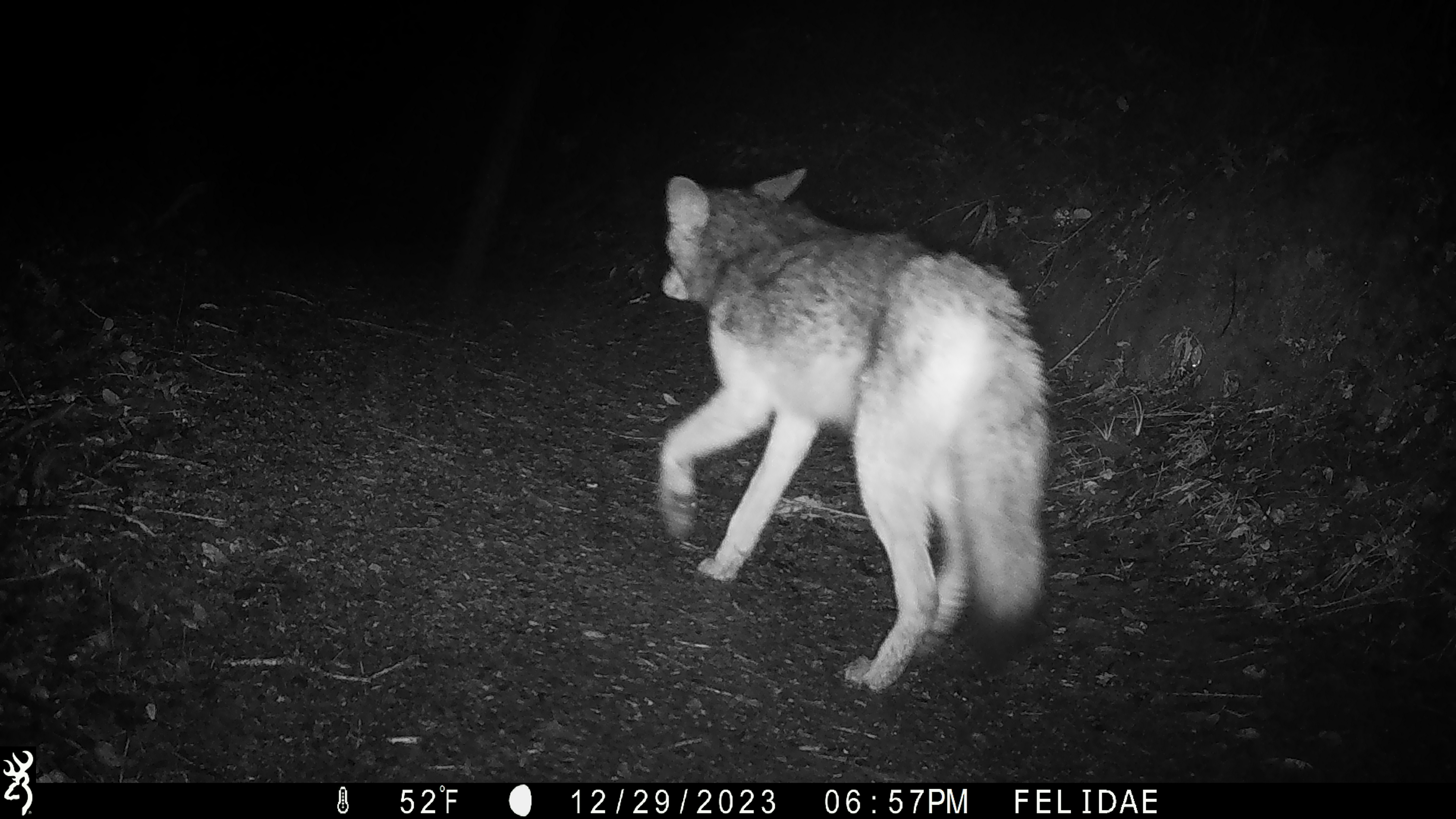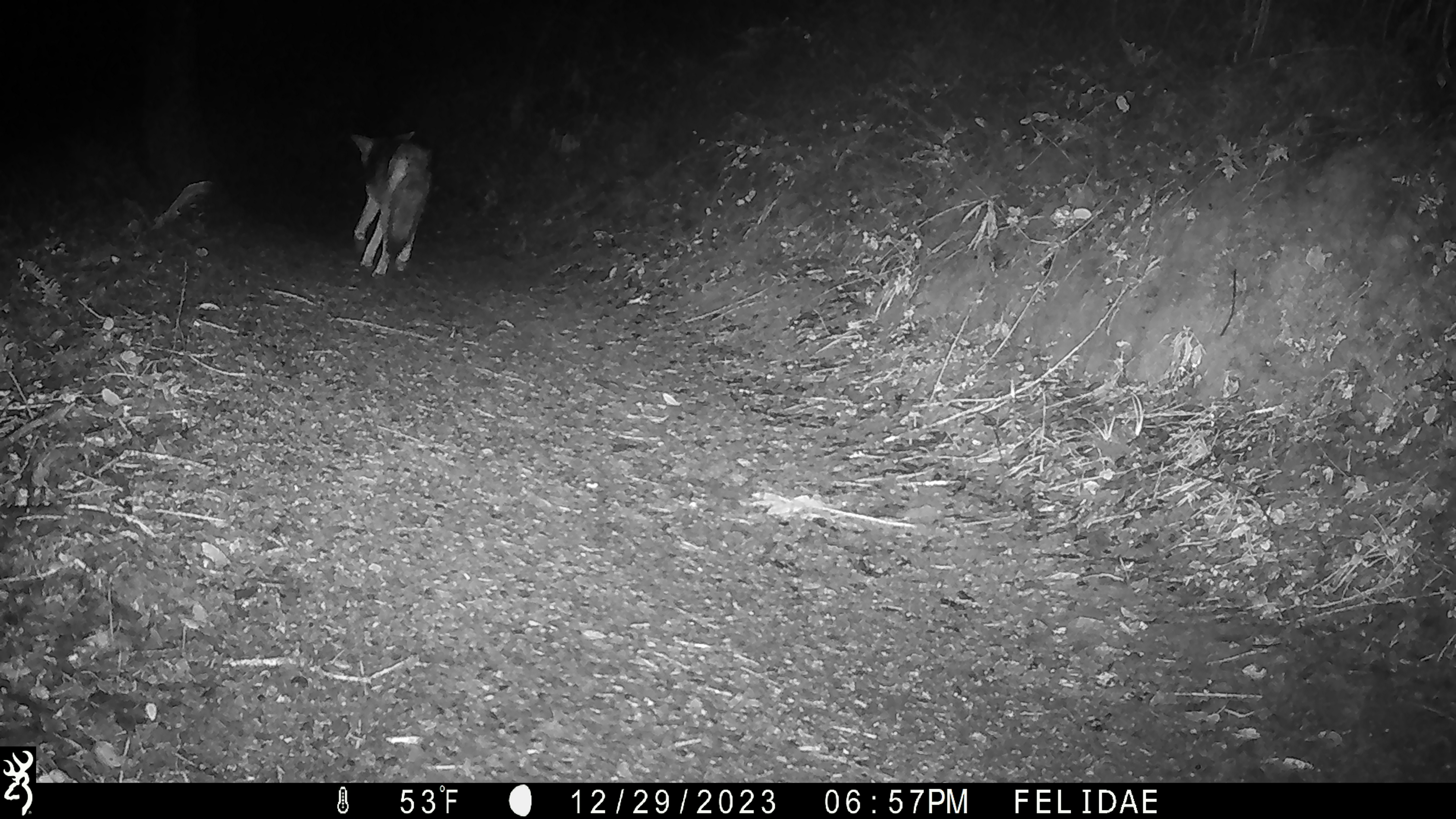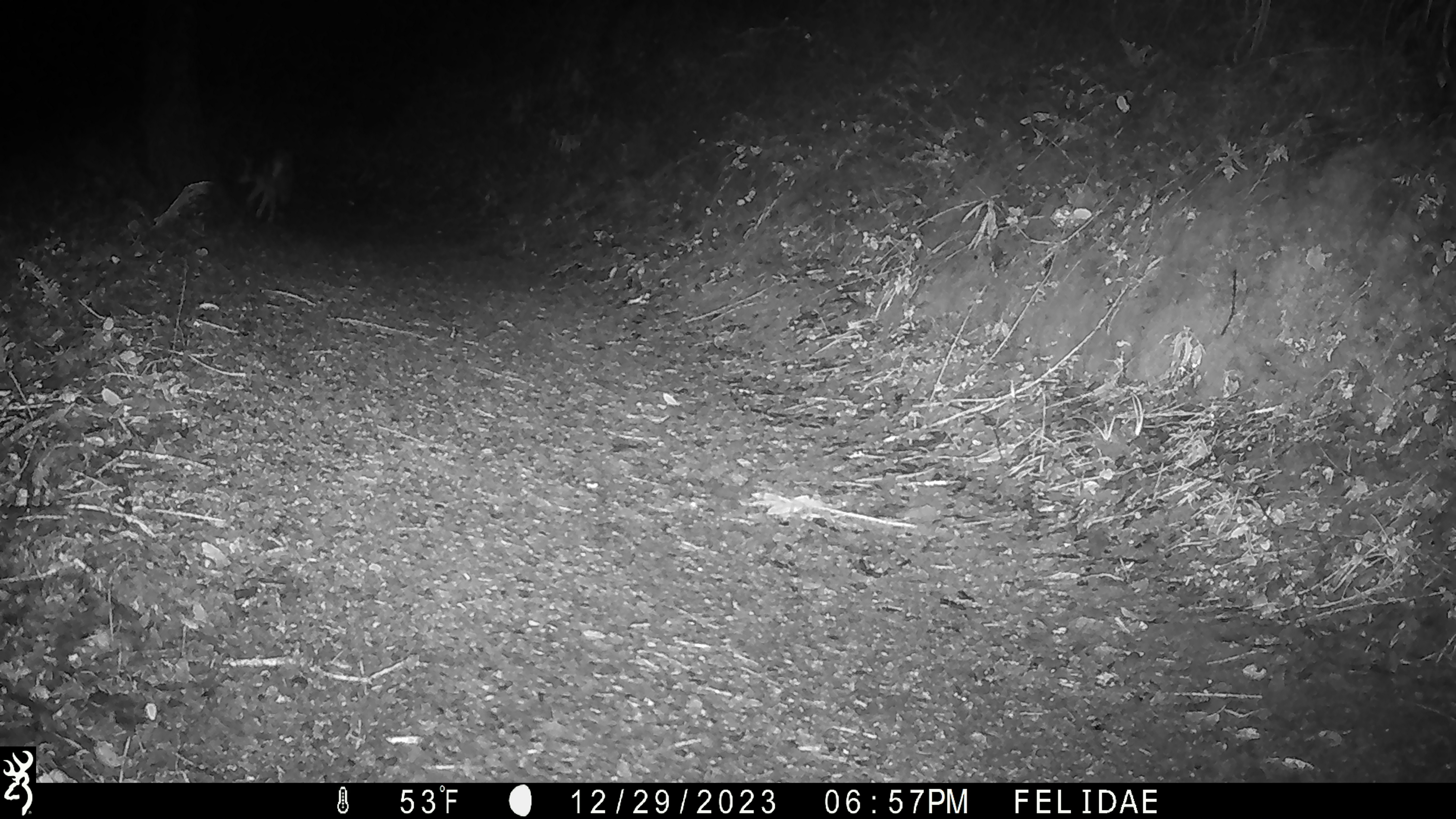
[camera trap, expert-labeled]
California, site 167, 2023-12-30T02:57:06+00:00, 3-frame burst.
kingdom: Animalia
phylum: Chordata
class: Mammalia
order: Carnivora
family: Canidae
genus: Canis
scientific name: Canis latrans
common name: coyote